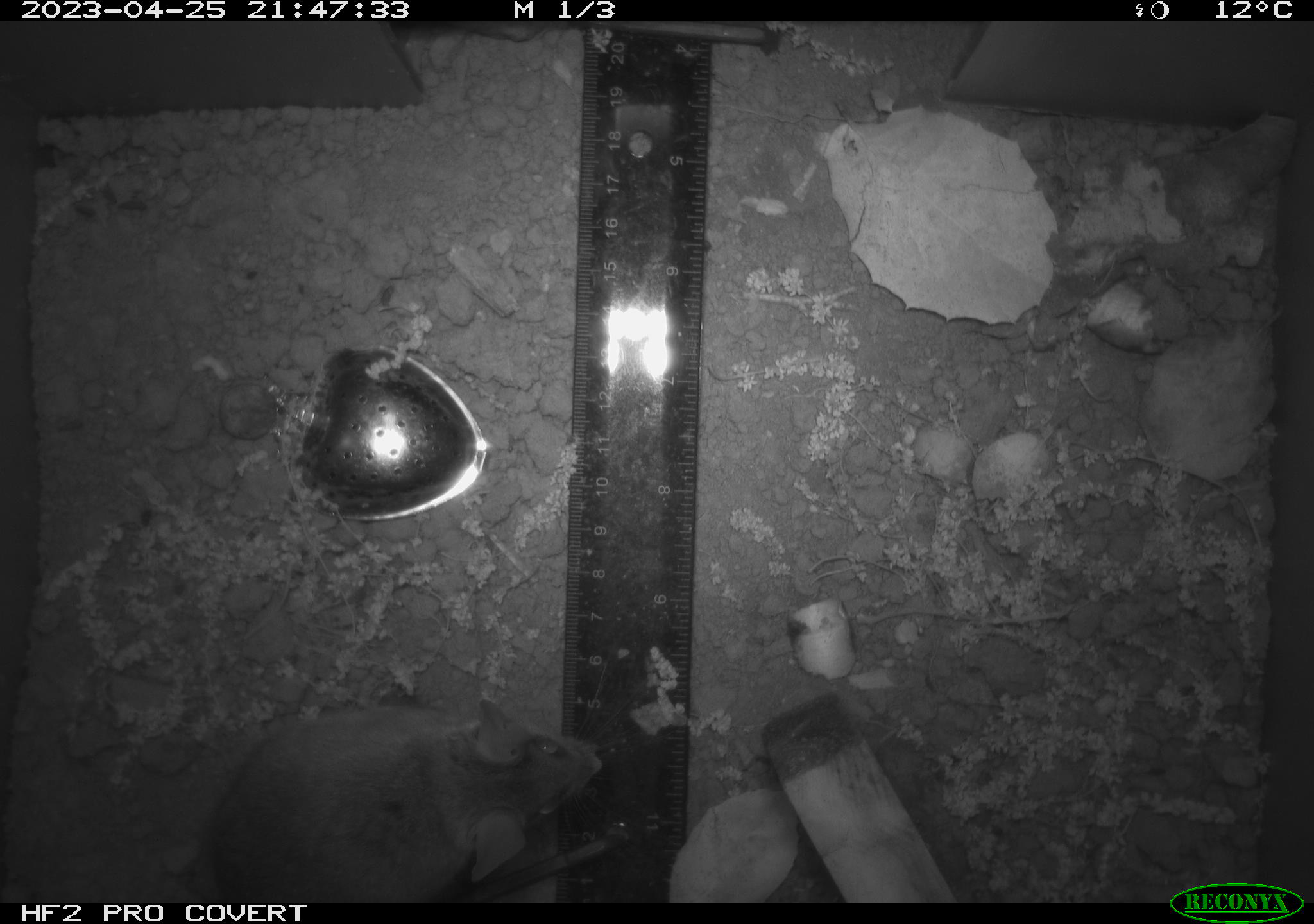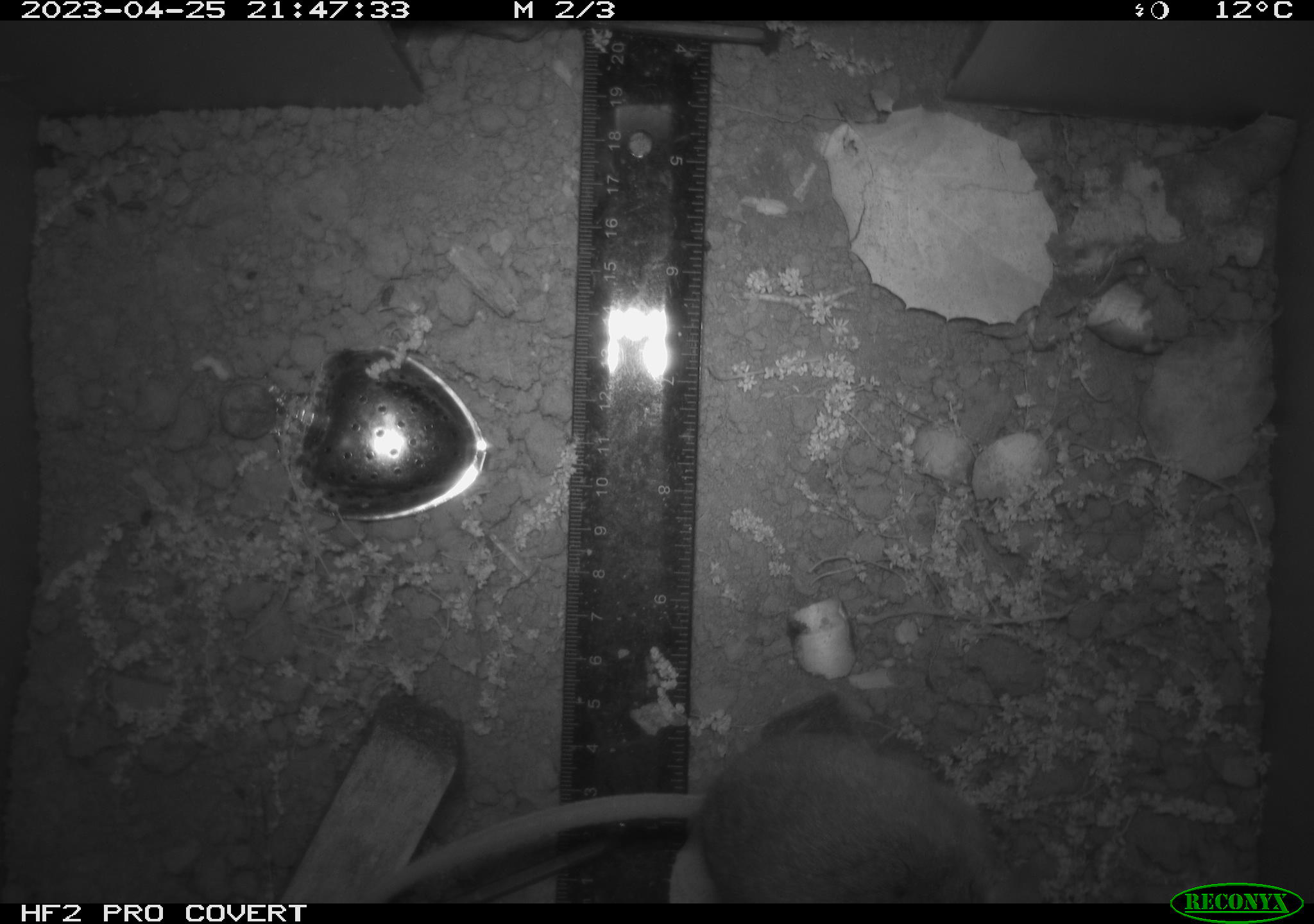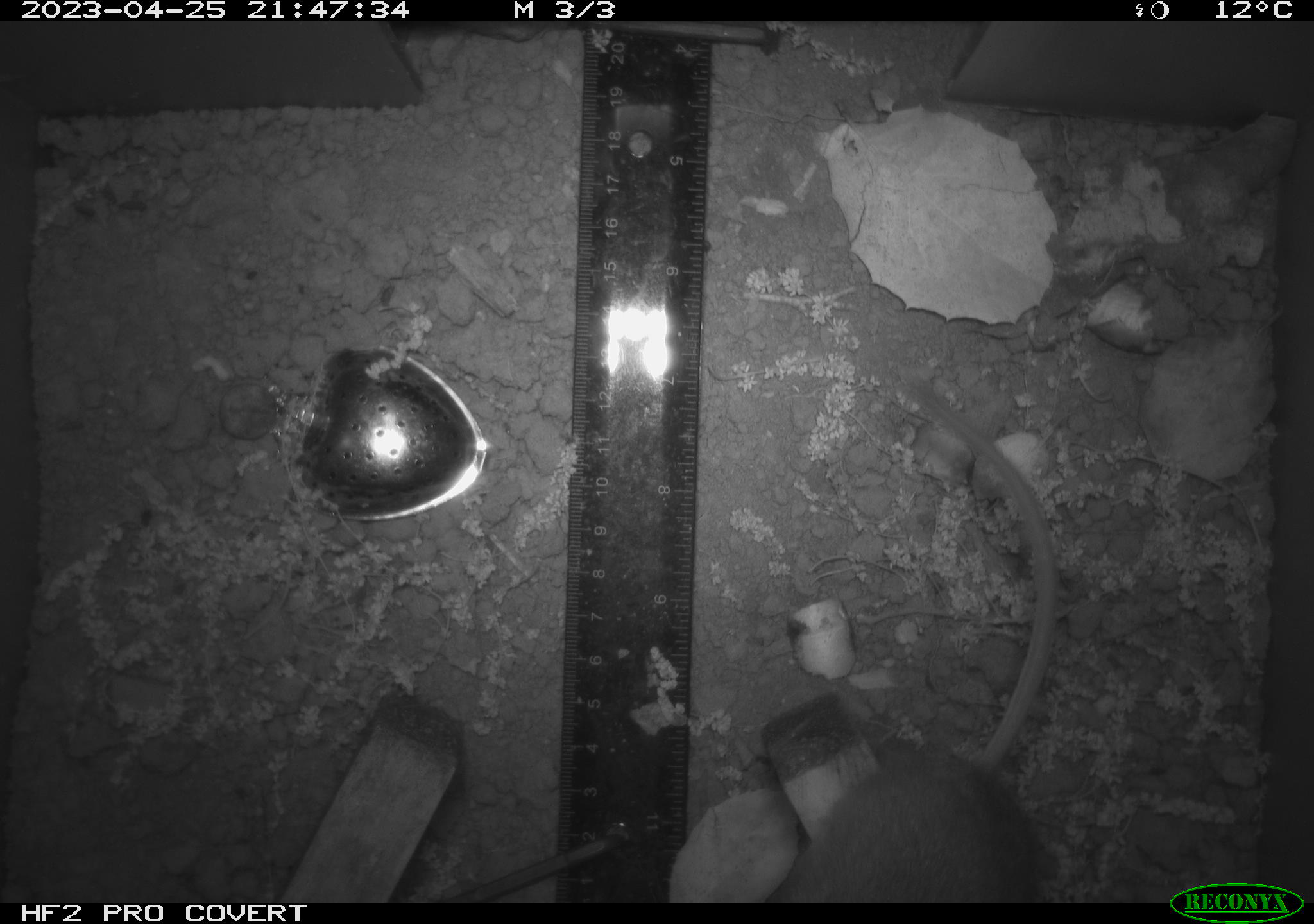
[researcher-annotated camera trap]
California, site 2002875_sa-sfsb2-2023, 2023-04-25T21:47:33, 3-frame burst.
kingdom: Animalia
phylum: Chordata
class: Mammalia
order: Rodentia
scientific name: Rodentia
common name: mouse species